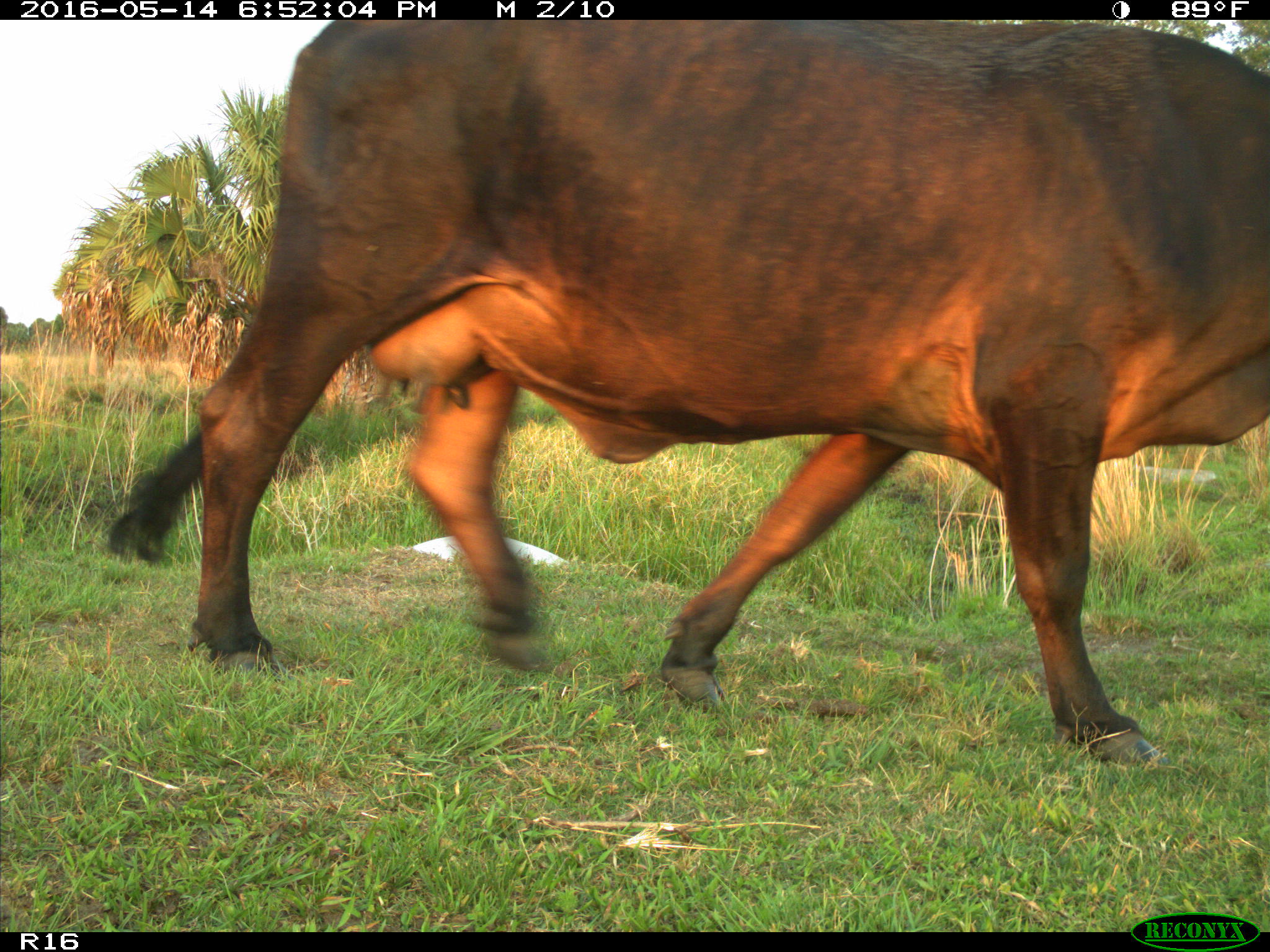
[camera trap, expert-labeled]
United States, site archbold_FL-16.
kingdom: Animalia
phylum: Chordata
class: Mammalia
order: Artiodactyla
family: Bovidae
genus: Bos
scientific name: Bos taurus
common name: domestic cow